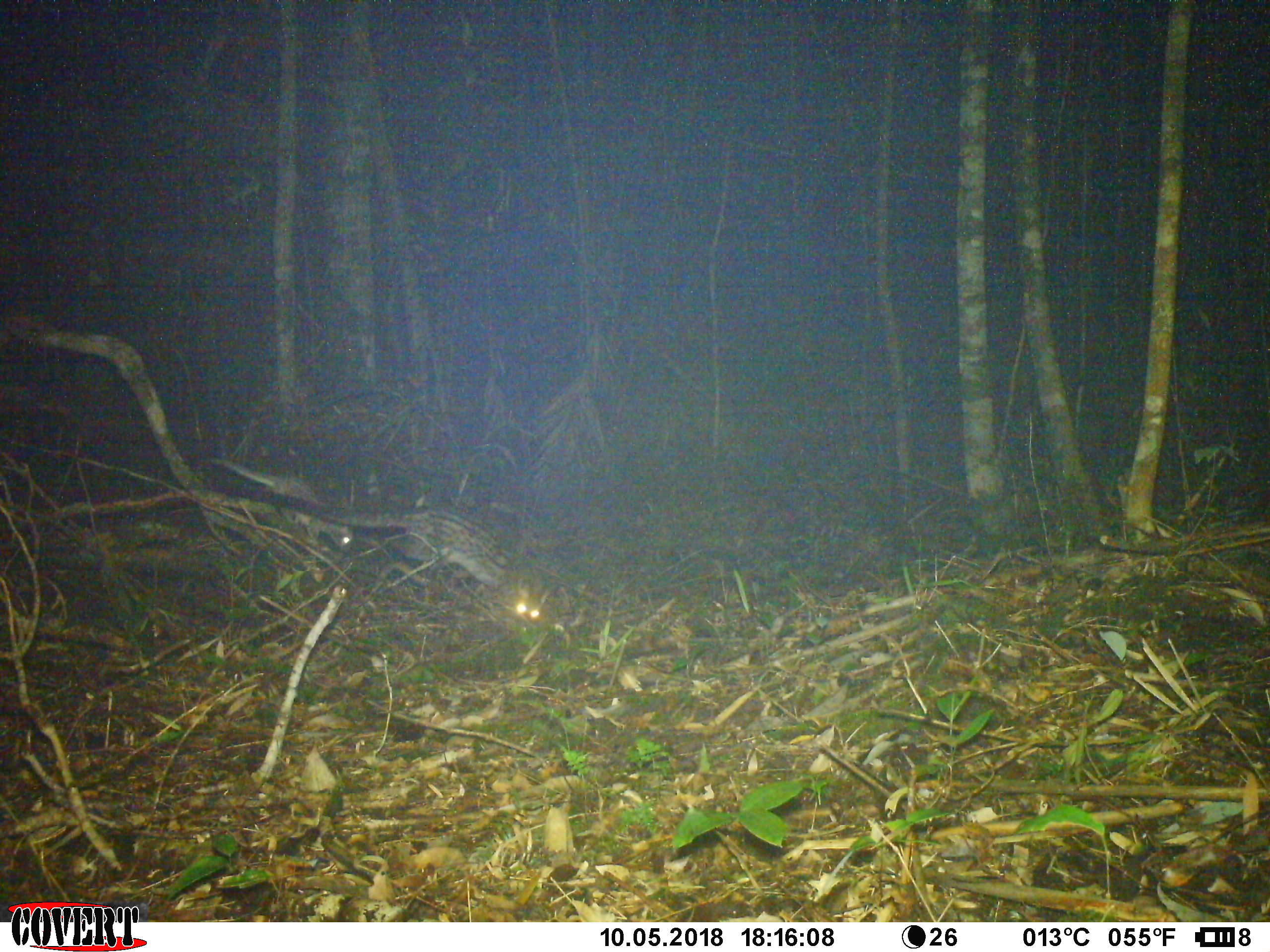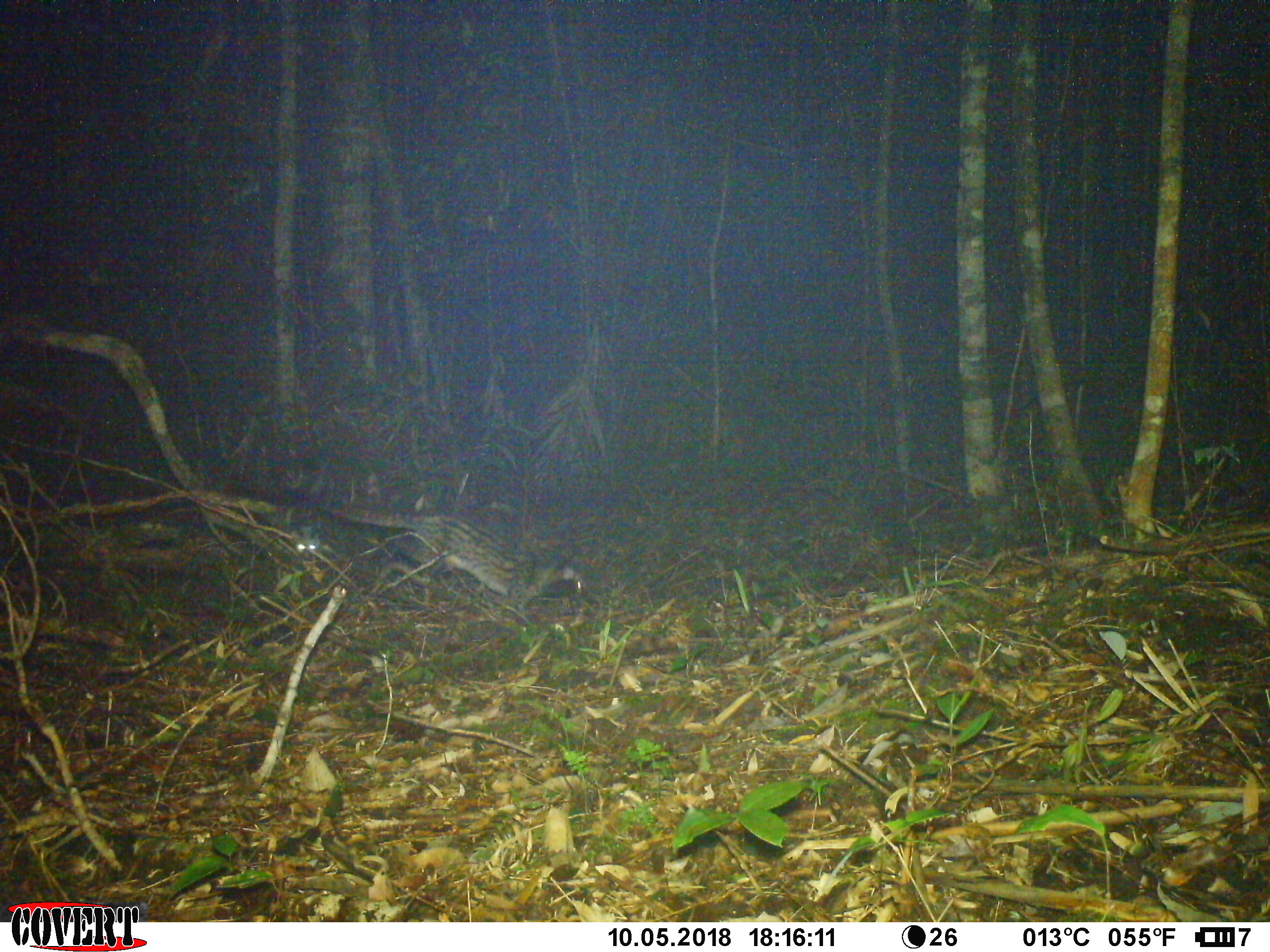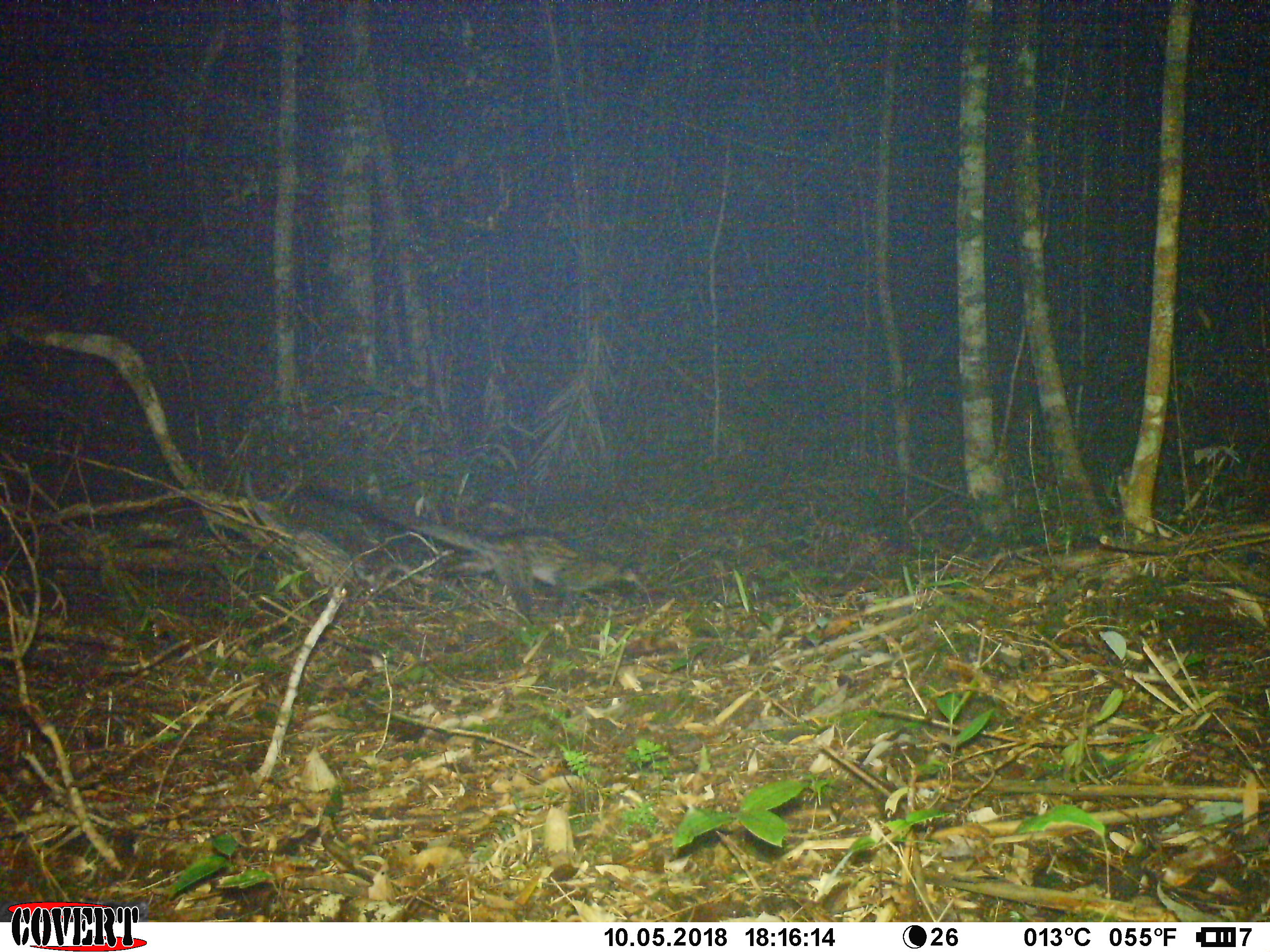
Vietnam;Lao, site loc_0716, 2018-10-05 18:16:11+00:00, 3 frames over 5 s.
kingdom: Animalia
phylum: Chordata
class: Mammalia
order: Carnivora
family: Viverridae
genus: Paradoxurus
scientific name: Paradoxurus hermaphroditus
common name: common palm civet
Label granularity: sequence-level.